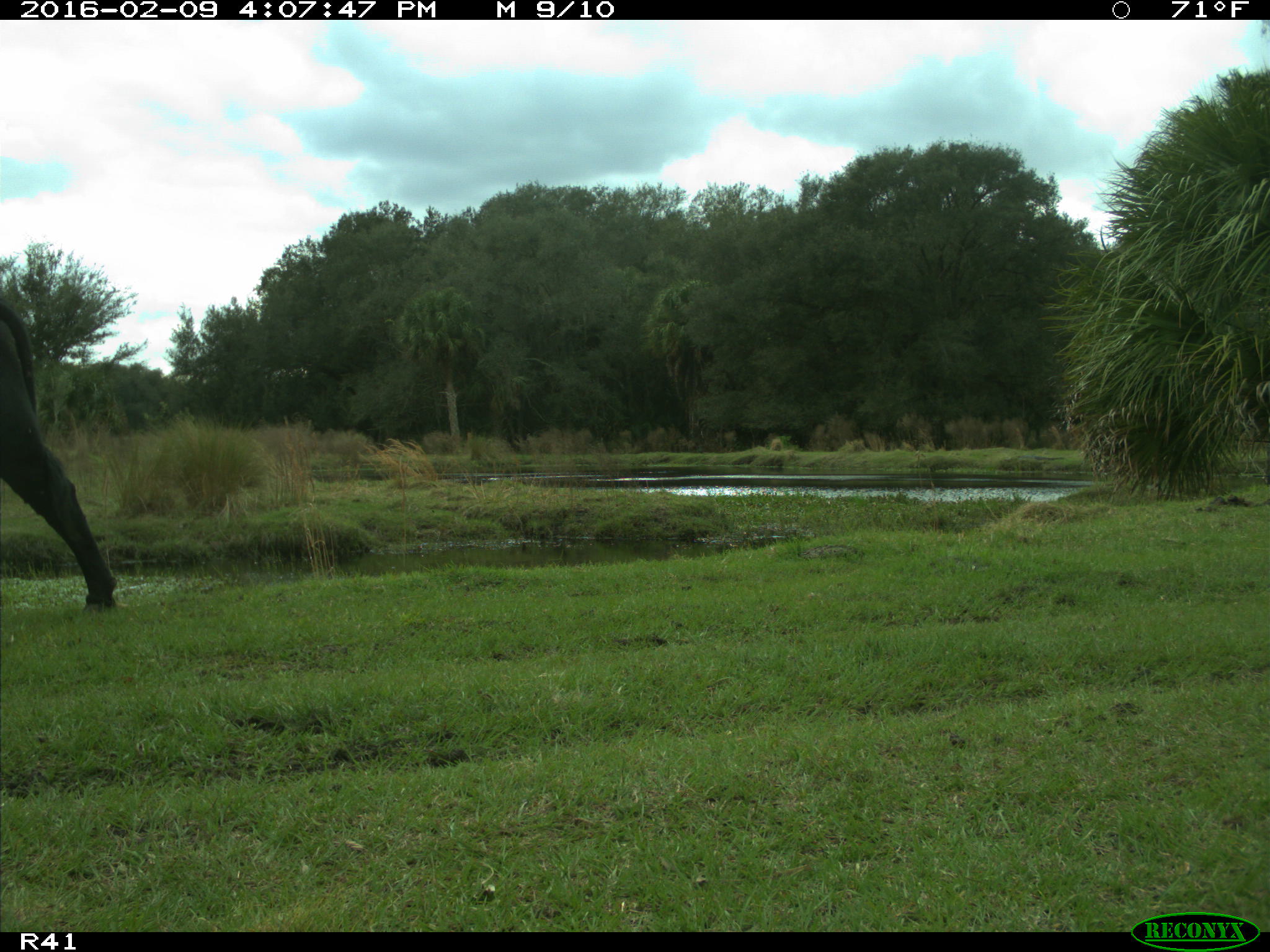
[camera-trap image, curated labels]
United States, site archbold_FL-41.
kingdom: Animalia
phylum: Chordata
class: Mammalia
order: Artiodactyla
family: Bovidae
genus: Bos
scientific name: Bos taurus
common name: domestic cow